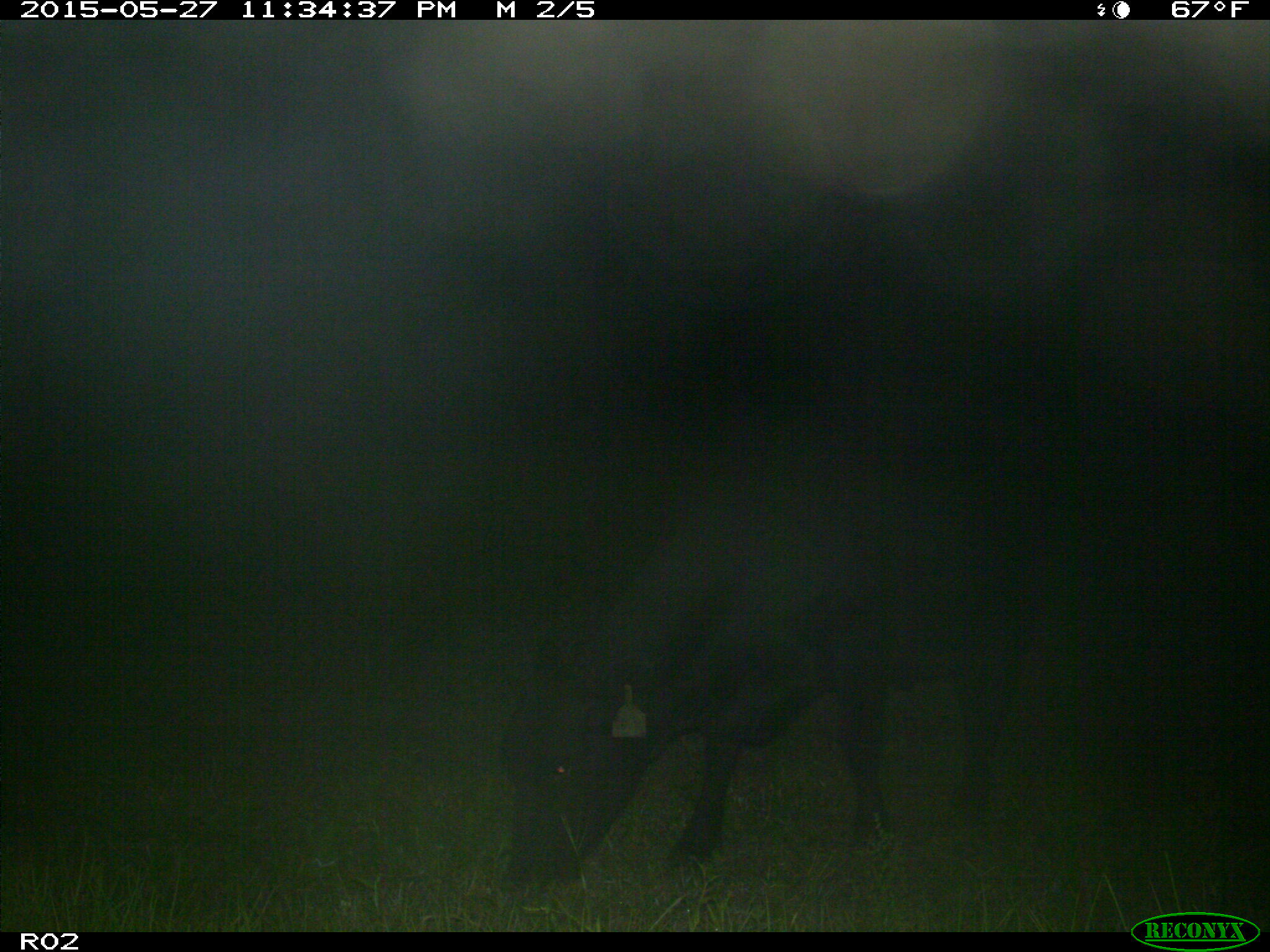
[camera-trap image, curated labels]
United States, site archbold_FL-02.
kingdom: Animalia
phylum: Chordata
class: Mammalia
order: Artiodactyla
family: Bovidae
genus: Bos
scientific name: Bos taurus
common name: domestic cow